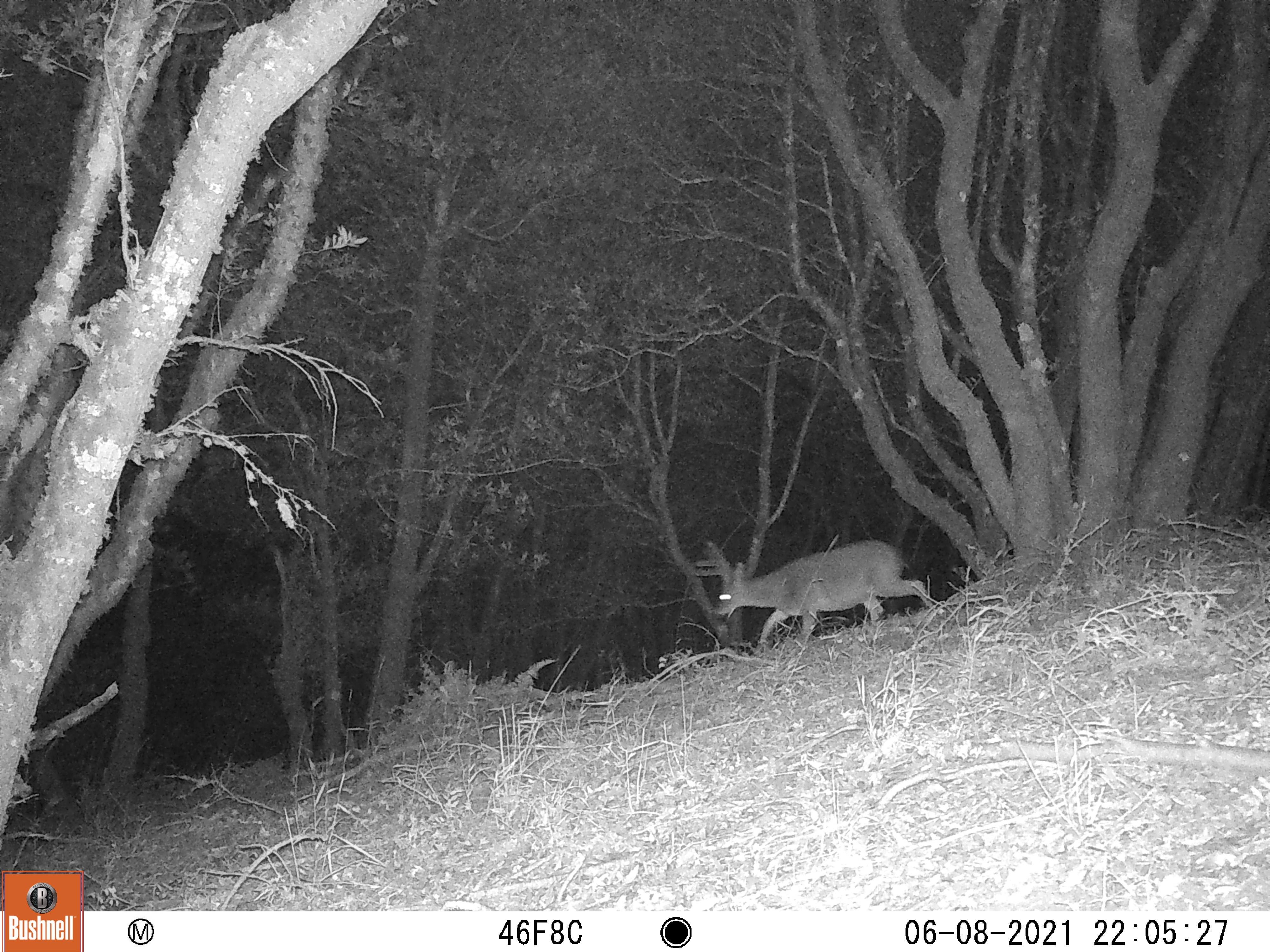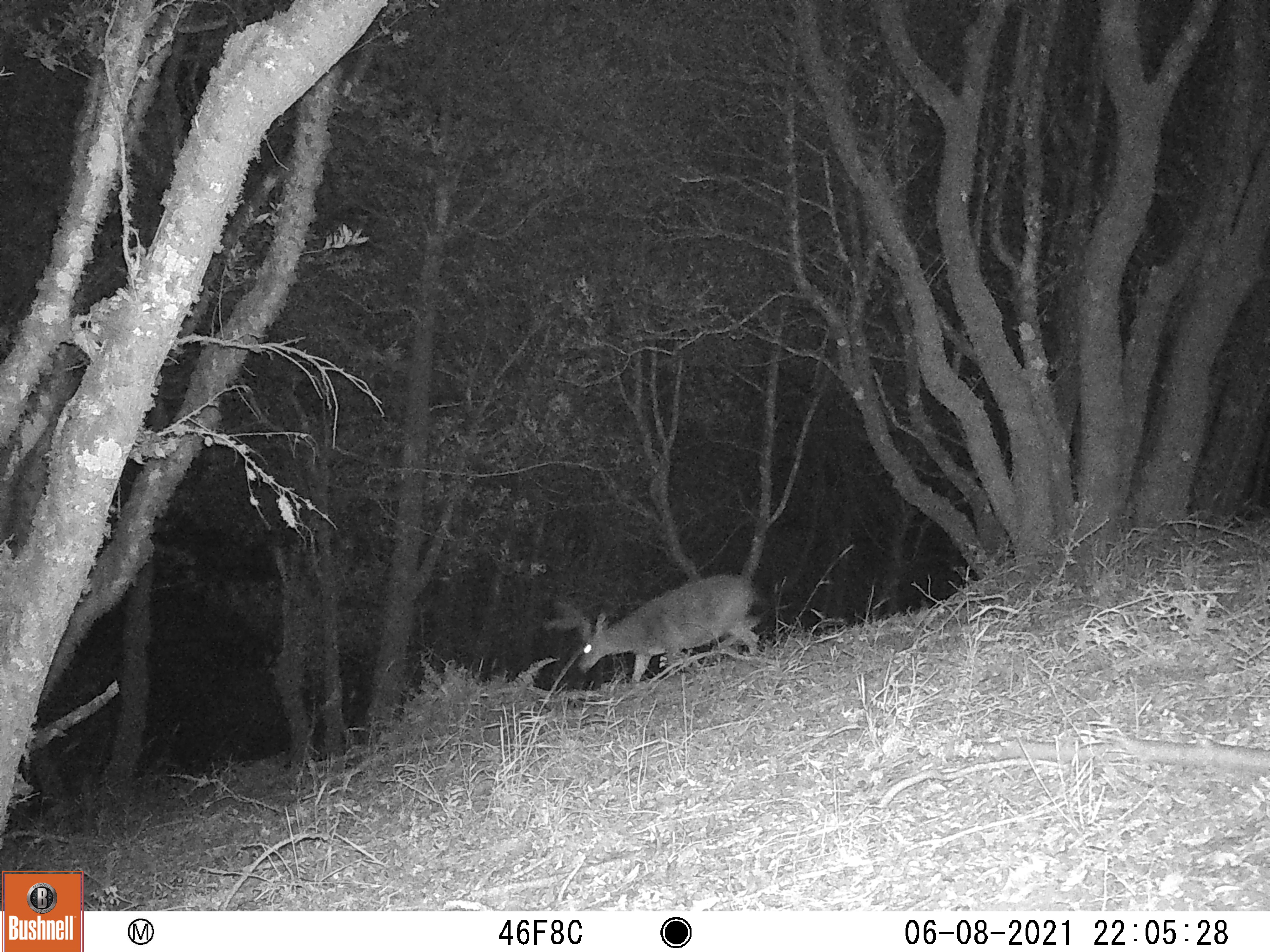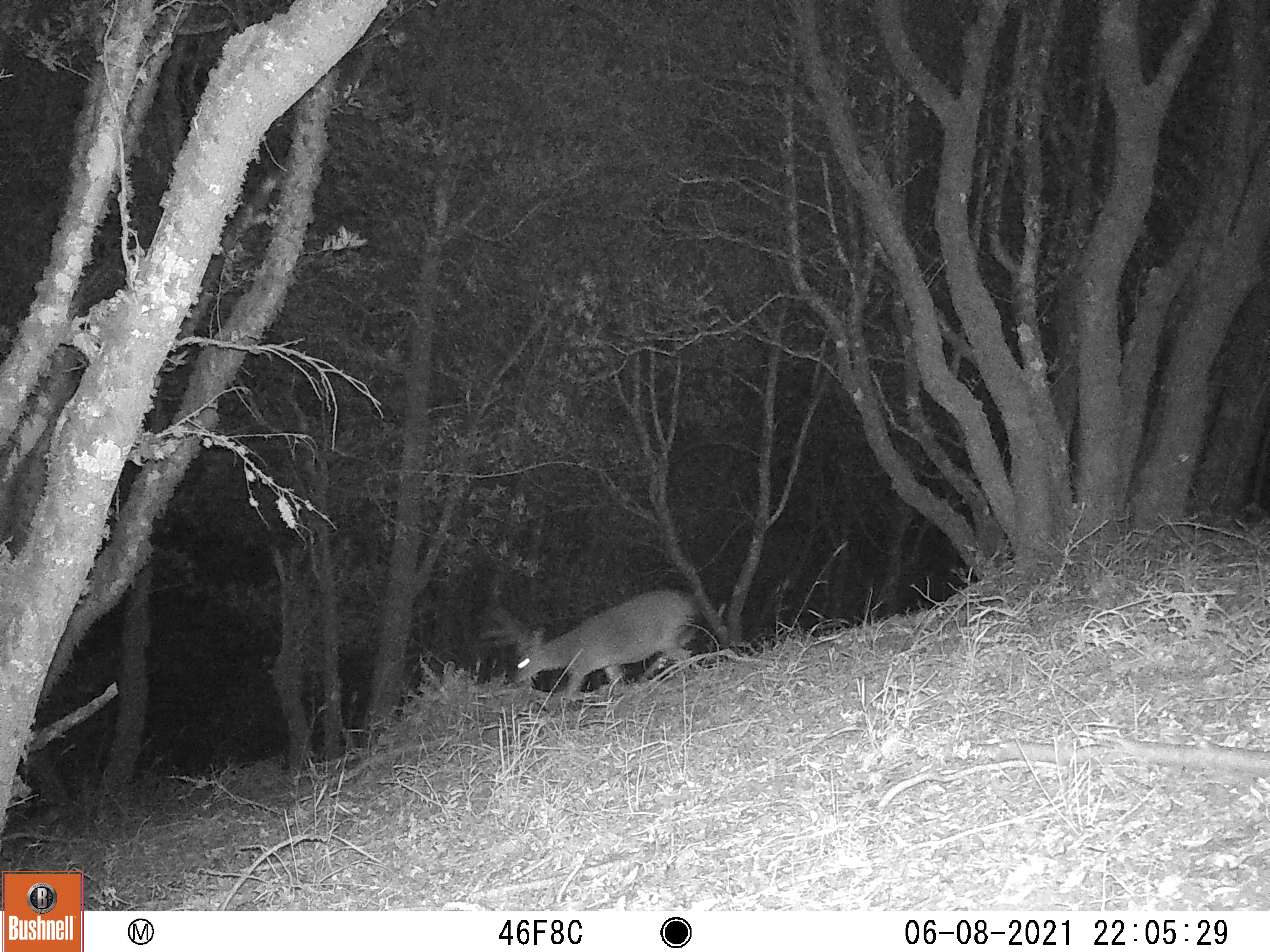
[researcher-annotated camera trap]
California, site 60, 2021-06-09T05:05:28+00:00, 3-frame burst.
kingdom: Animalia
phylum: Chordata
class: Mammalia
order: Artiodactyla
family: Cervidae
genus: Odocoileus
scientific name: Odocoileus hemionus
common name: mule deer